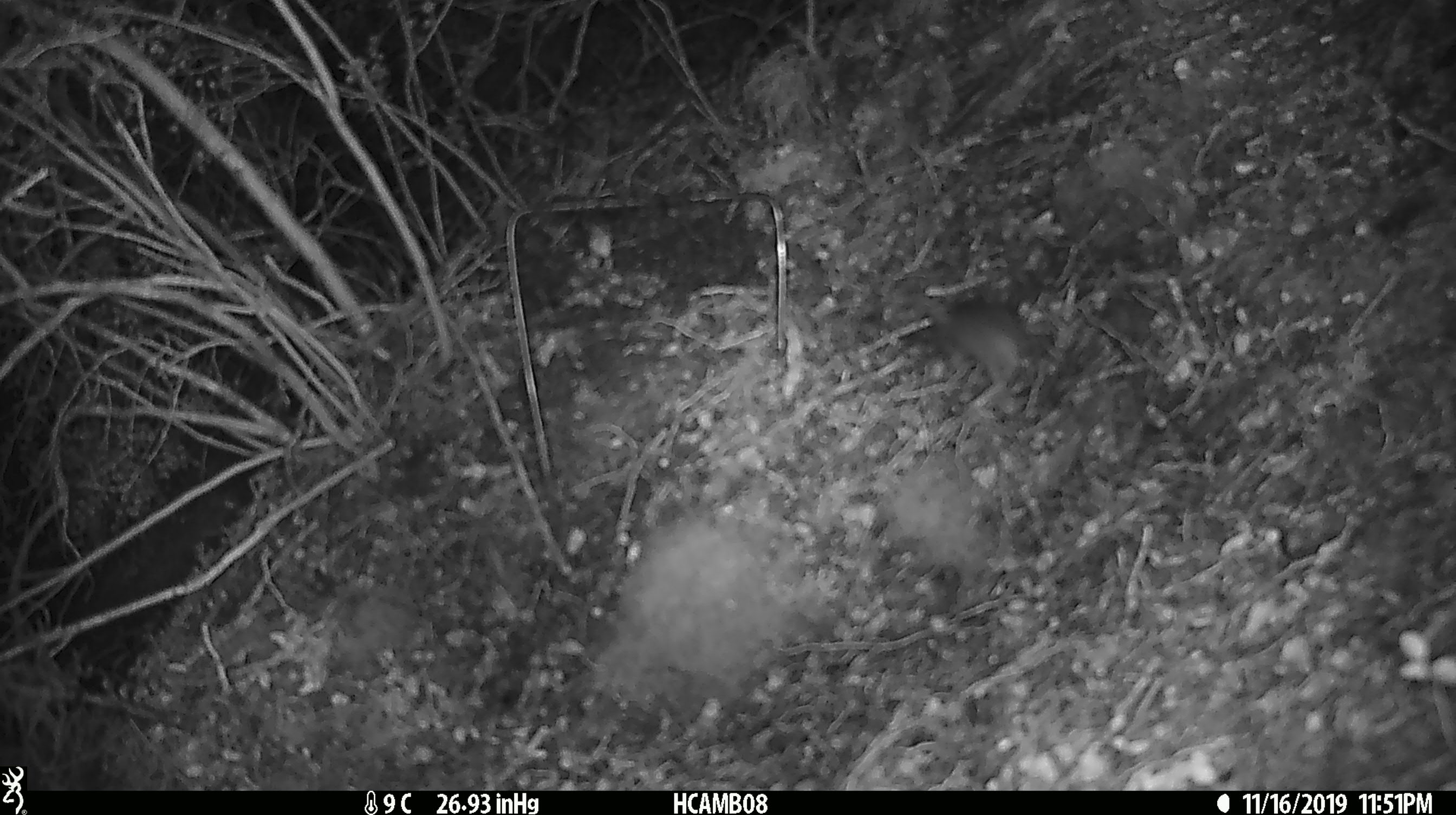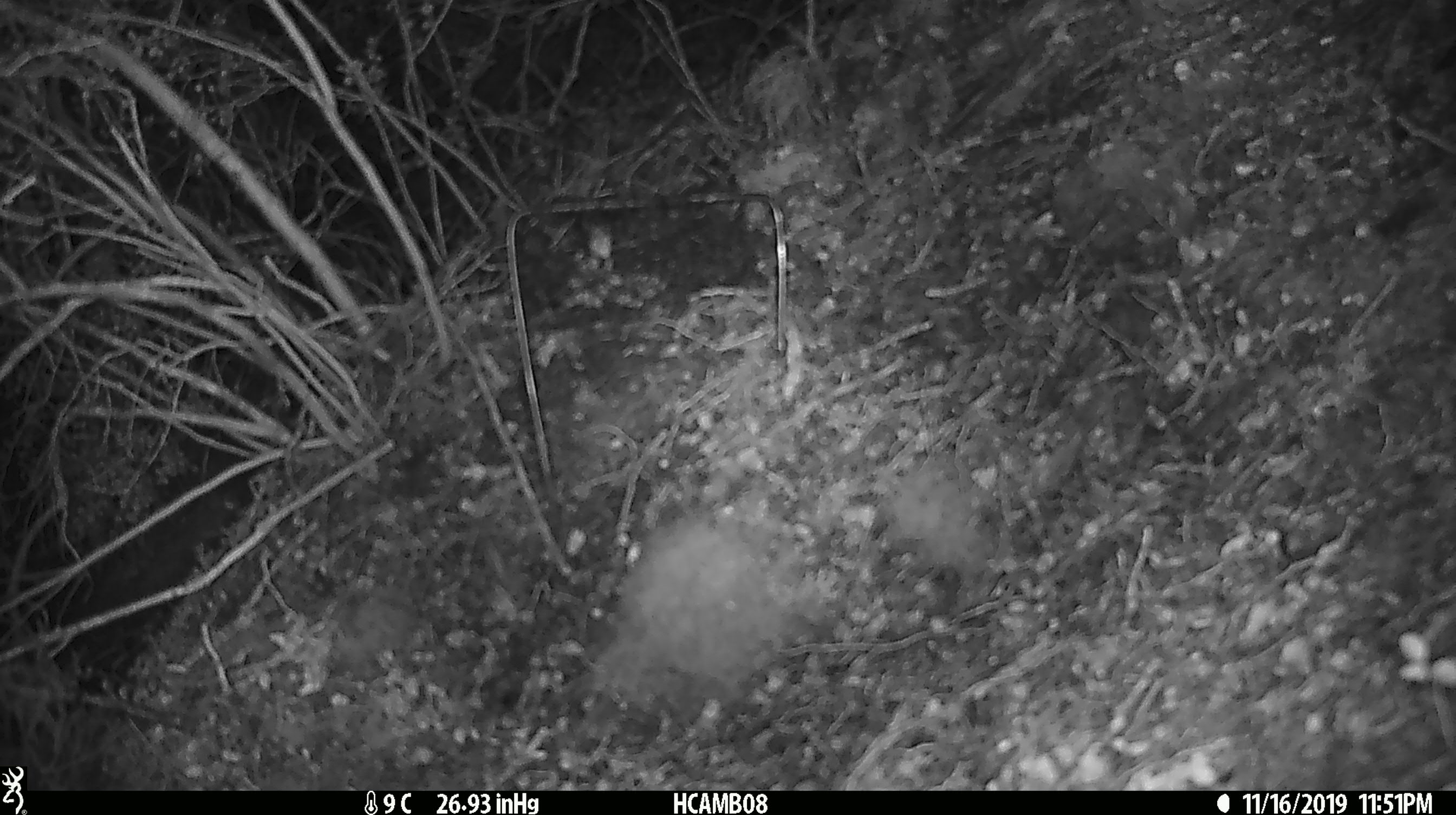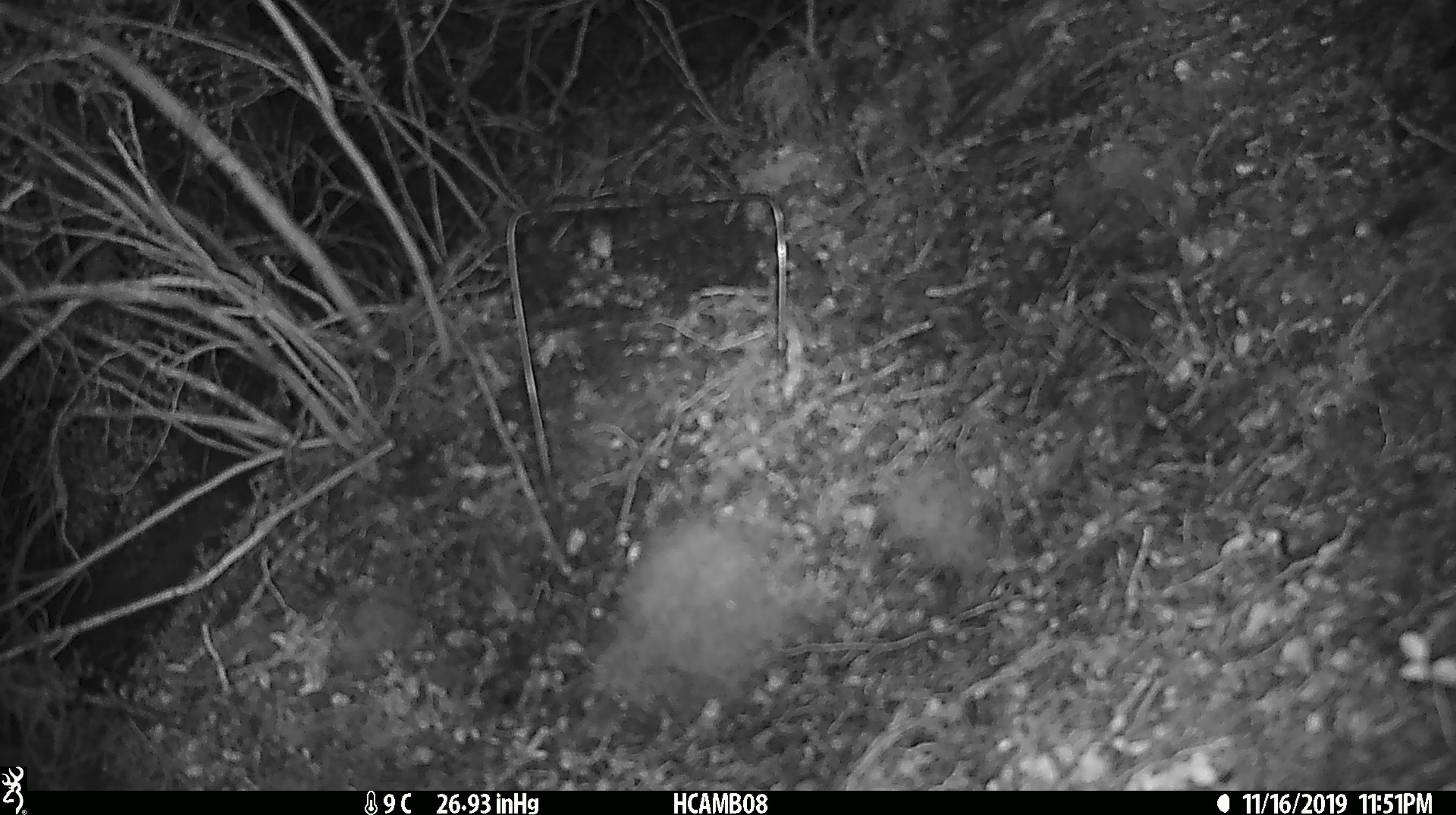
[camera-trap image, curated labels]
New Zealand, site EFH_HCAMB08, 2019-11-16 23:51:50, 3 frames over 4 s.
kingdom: Animalia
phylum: Chordata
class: Mammalia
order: Rodentia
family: Muridae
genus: Mus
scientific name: Mus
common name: mouse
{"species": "mouse (Mus)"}